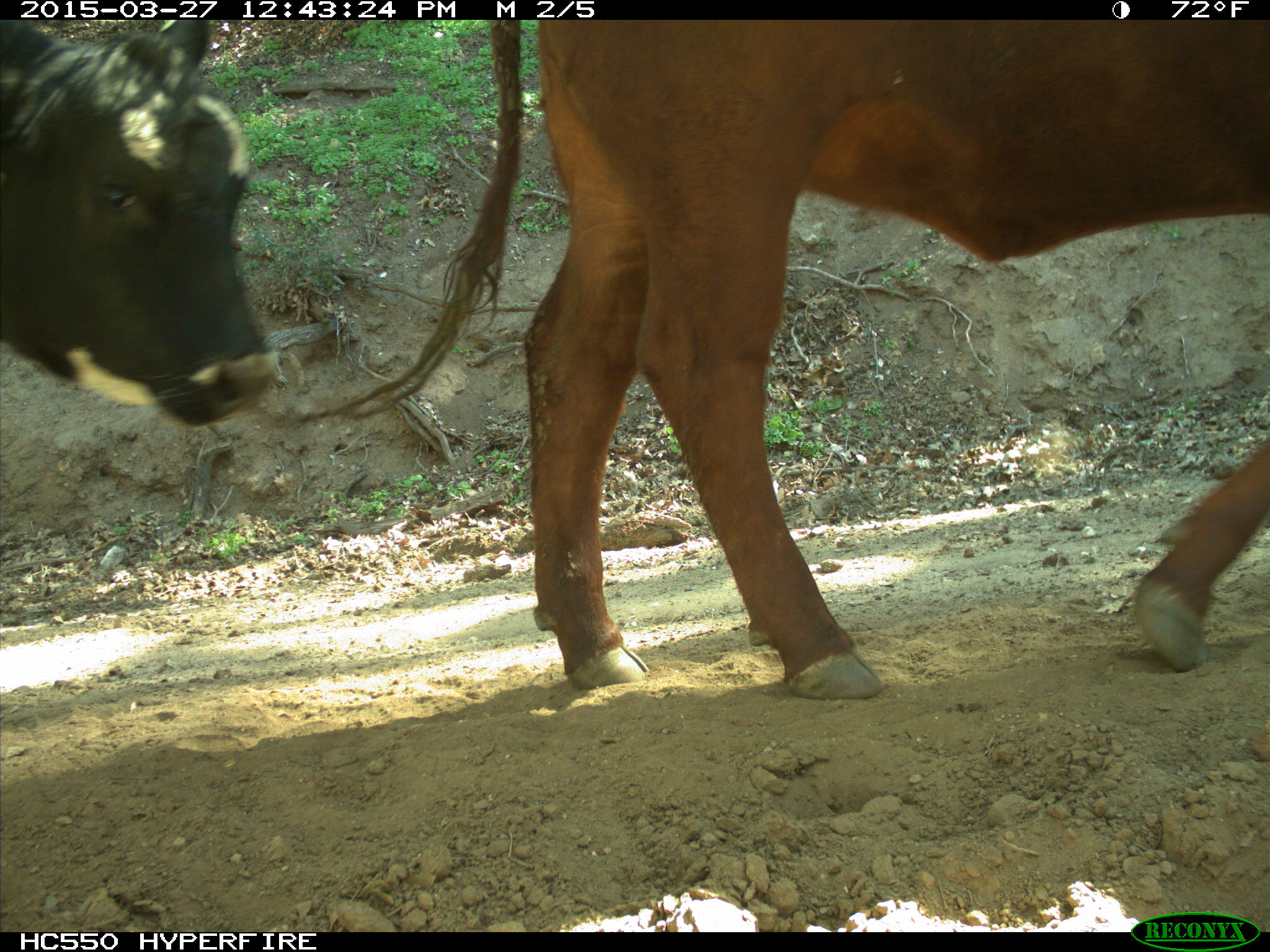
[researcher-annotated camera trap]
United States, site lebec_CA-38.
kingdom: Animalia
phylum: Chordata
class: Mammalia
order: Artiodactyla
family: Bovidae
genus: Bos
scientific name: Bos taurus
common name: domestic cow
Bos taurus (domestic cow).